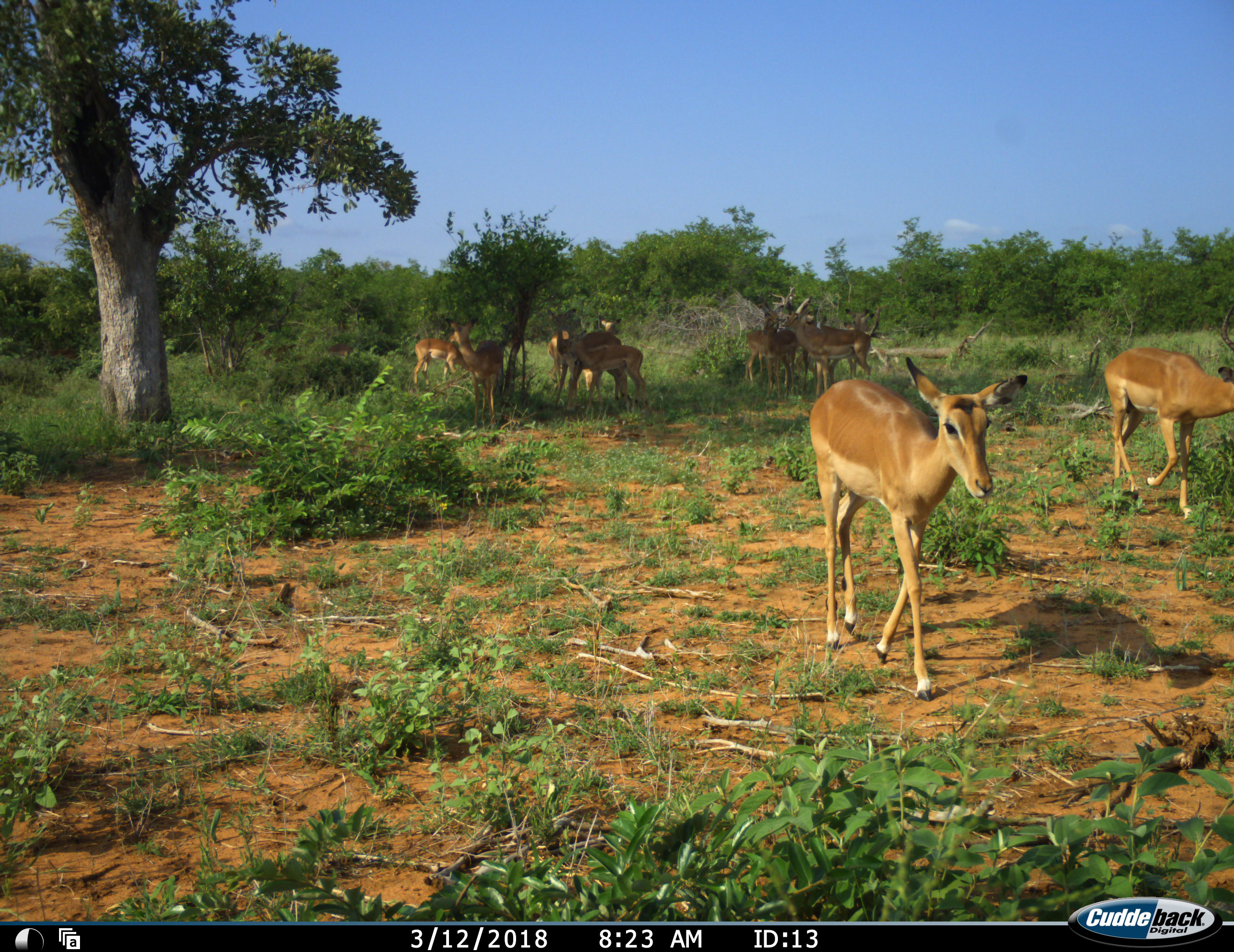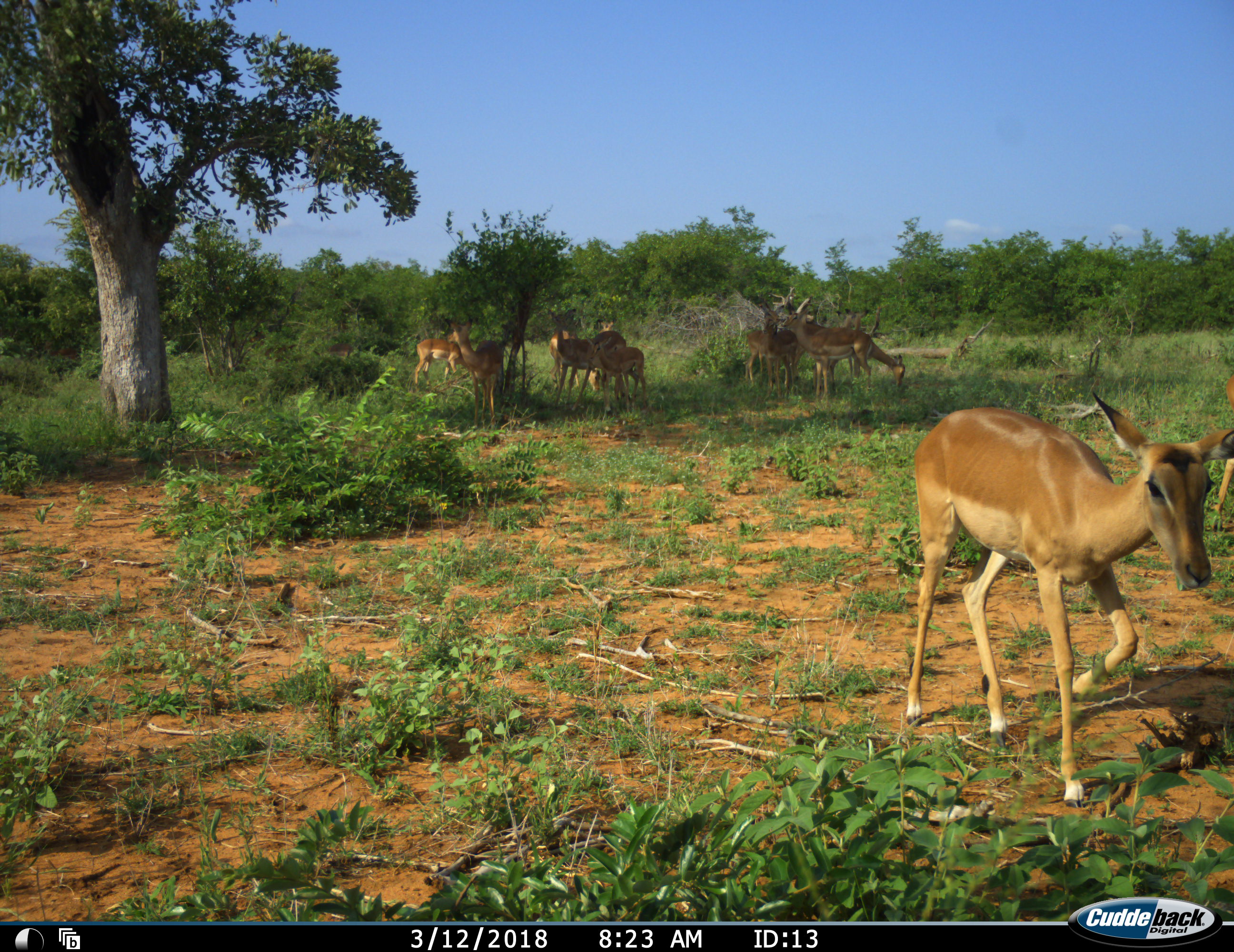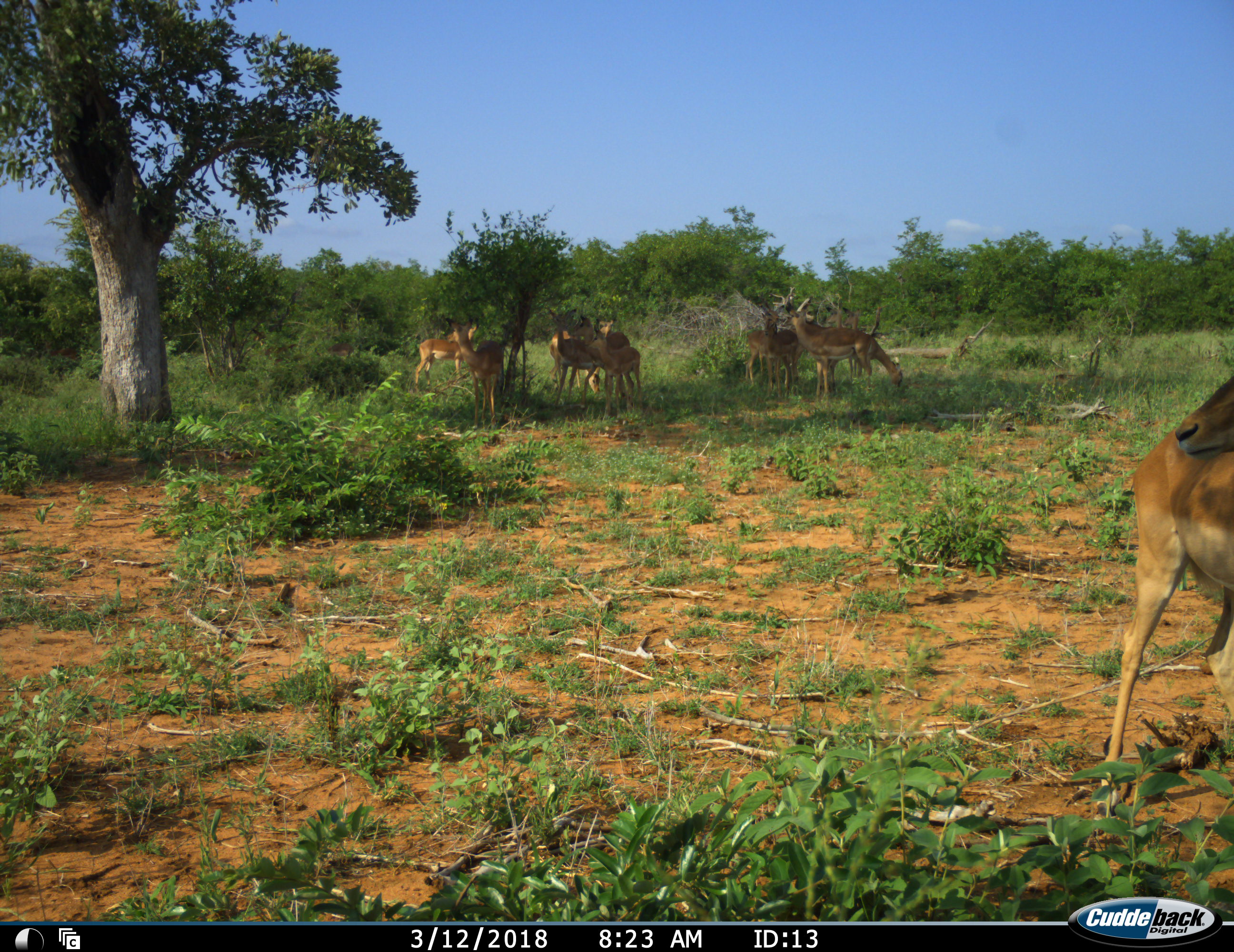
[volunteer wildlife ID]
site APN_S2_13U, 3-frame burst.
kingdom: Animalia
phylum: Chordata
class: Mammalia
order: Artiodactyla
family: Bovidae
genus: Aepyceros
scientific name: Aepyceros melampus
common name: impala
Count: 10.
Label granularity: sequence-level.